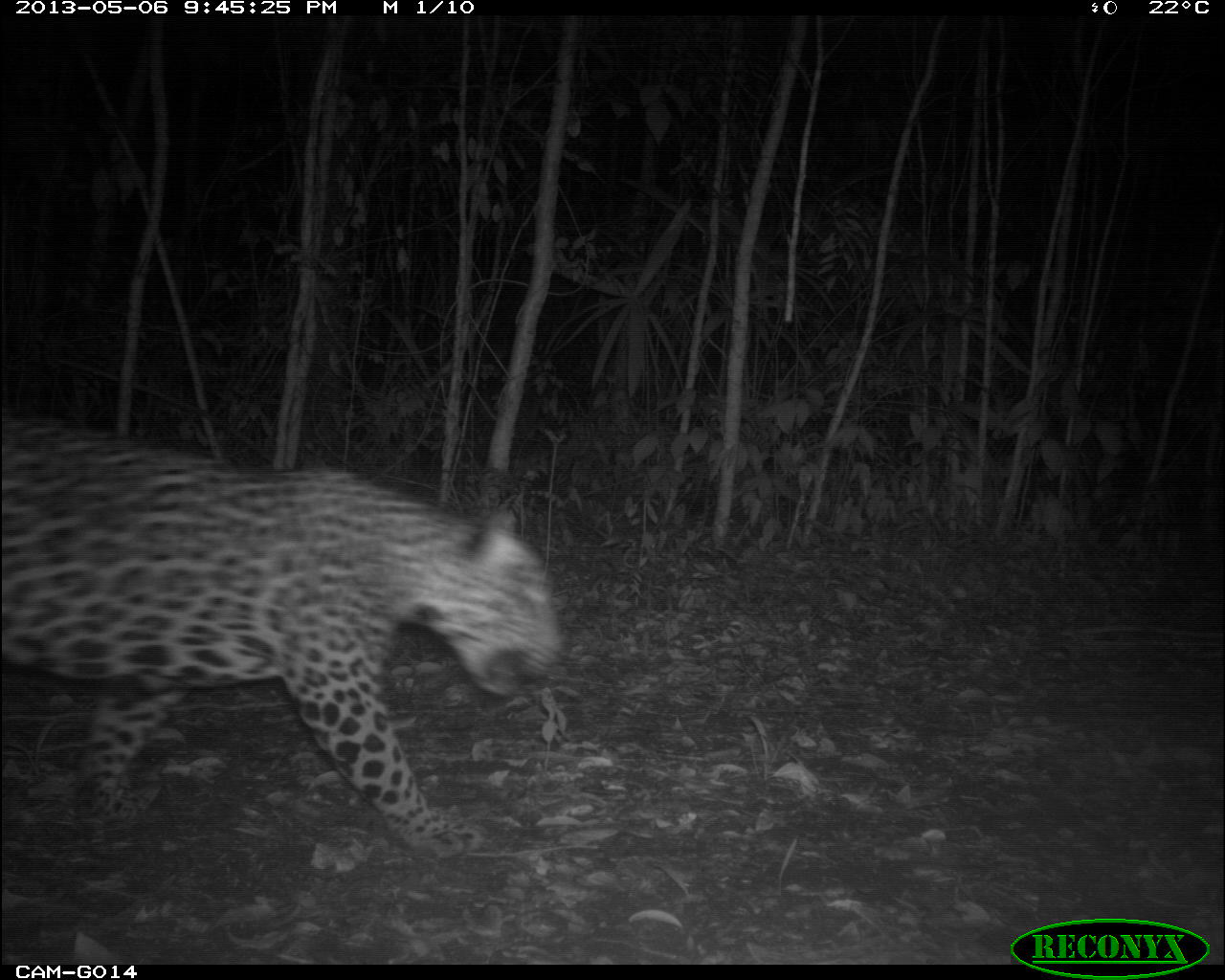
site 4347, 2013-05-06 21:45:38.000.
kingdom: Animalia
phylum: Chordata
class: Mammalia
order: Carnivora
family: Felidae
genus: Panthera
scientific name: Panthera onca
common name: jaguar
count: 1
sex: male